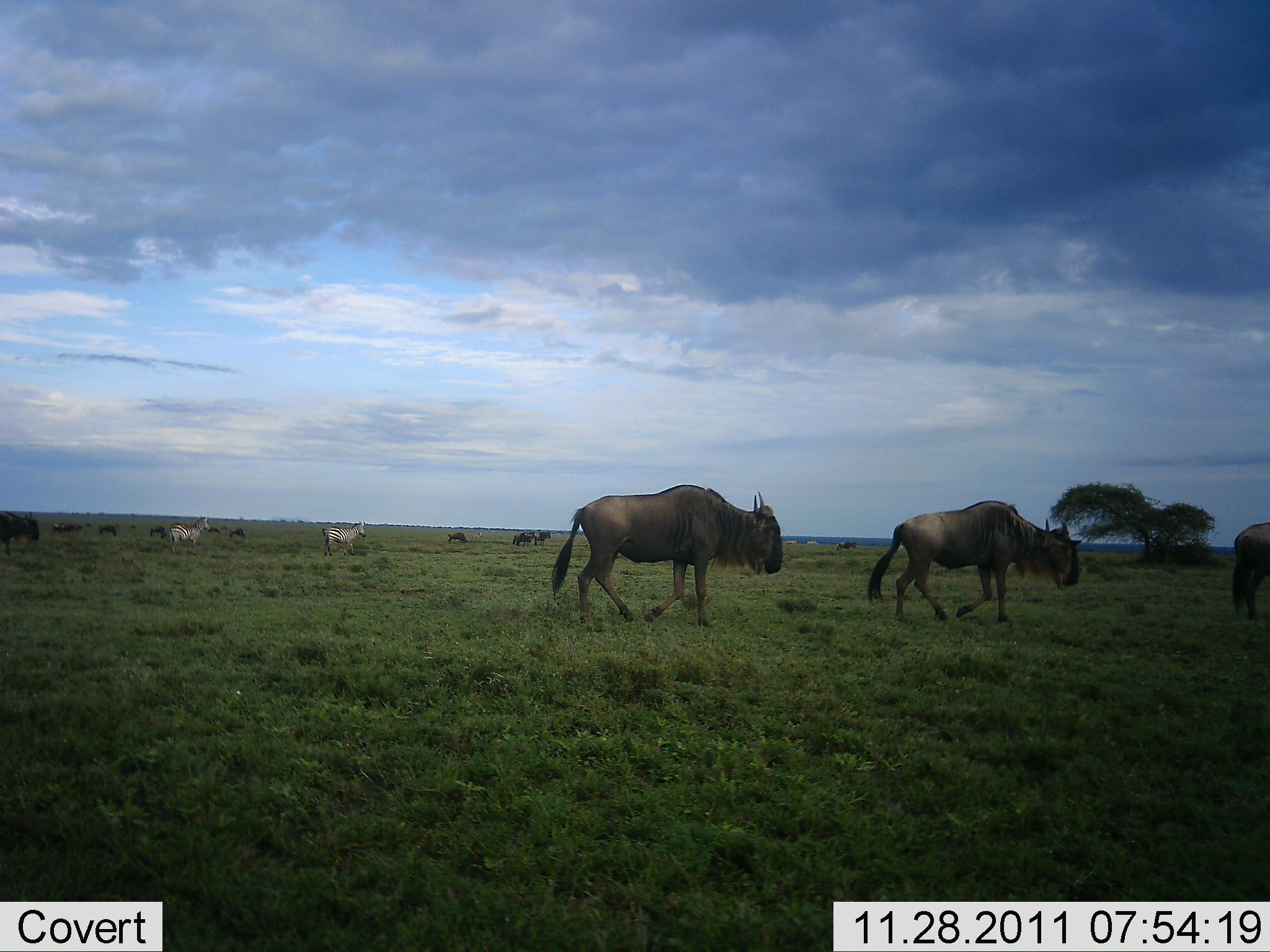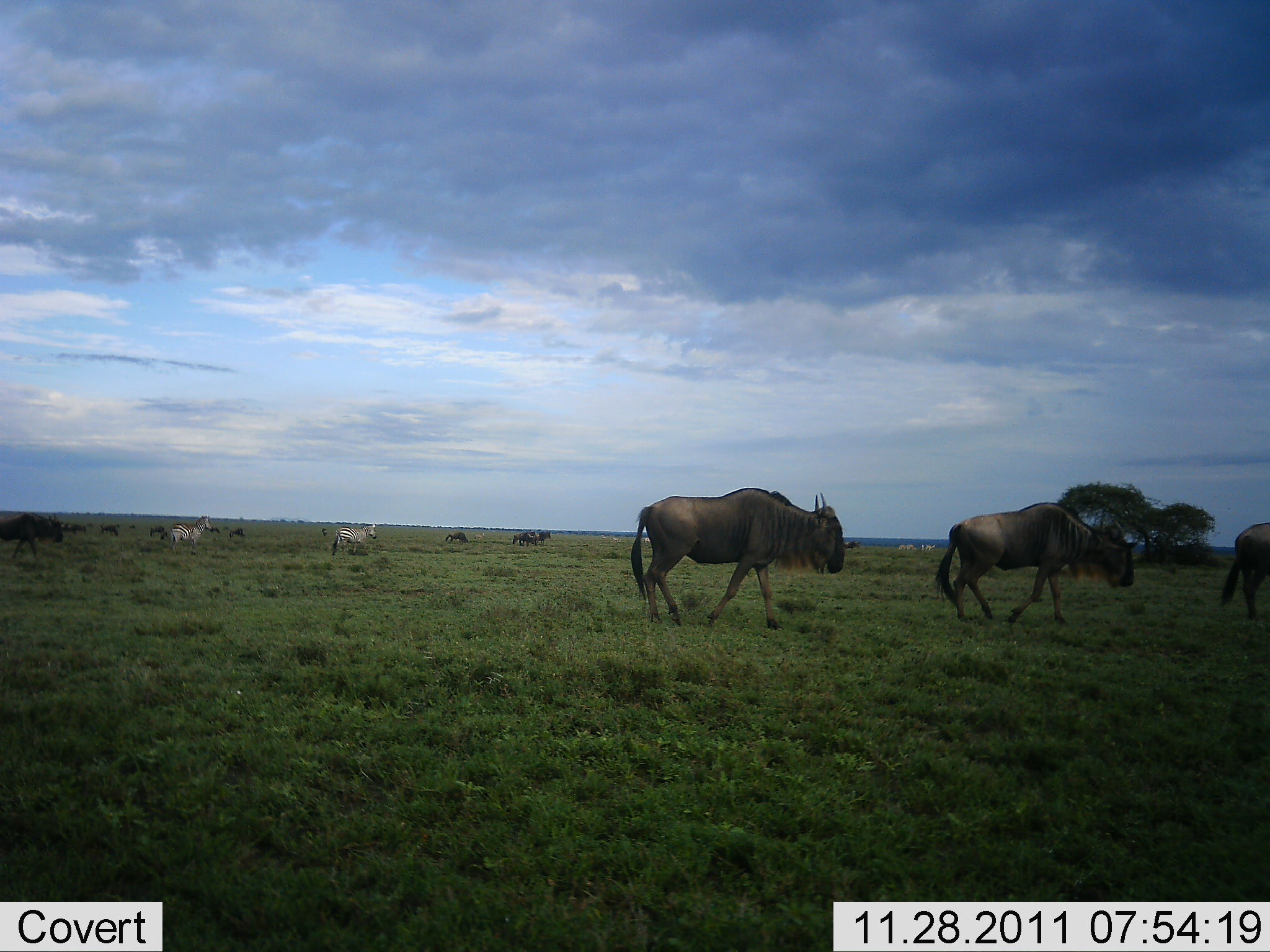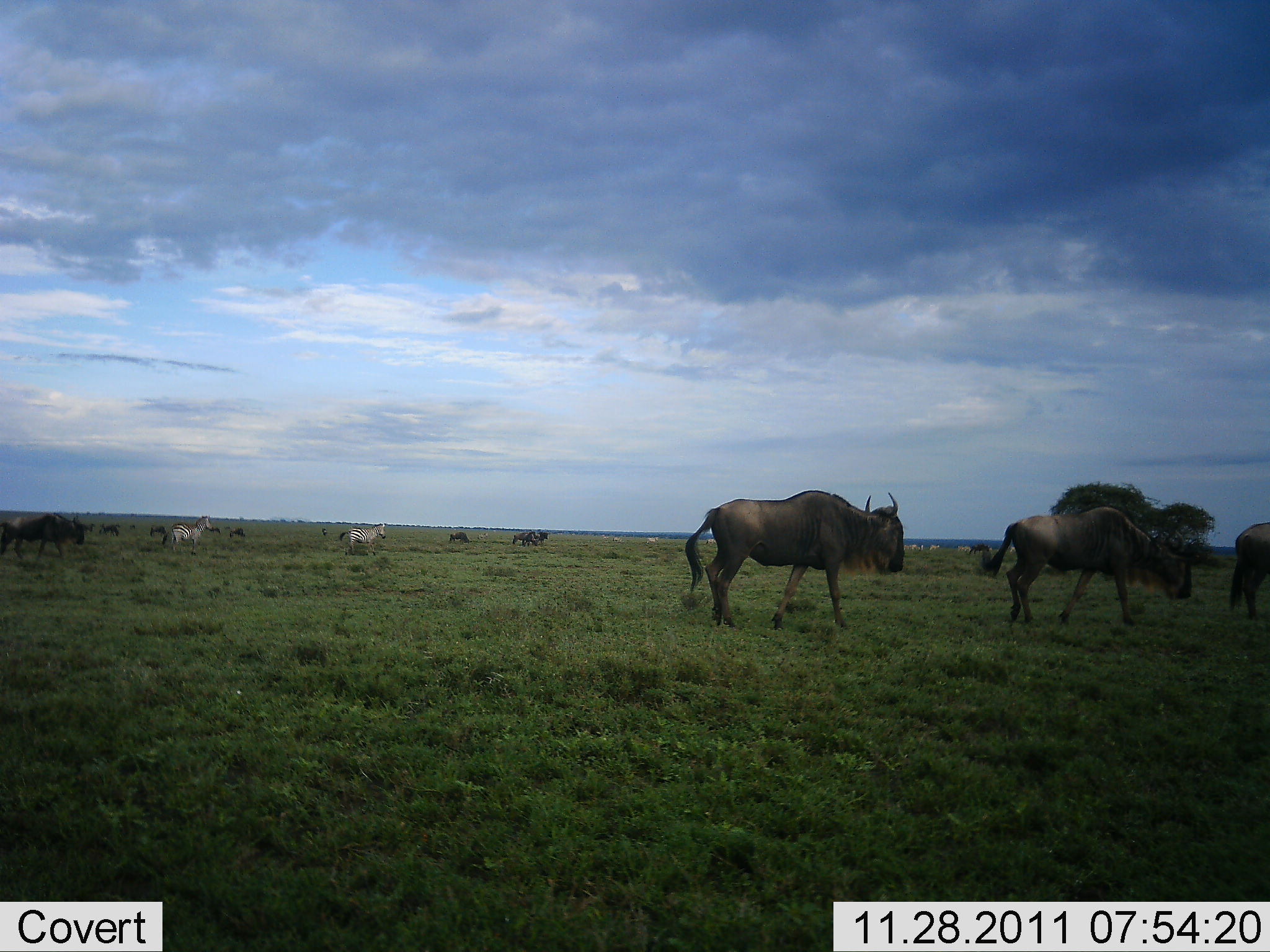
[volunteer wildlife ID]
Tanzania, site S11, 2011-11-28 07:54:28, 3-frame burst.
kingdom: Animalia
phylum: Chordata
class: Mammalia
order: Artiodactyla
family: Bovidae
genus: Connochaetes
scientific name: Connochaetes taurinus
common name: blue wildebeest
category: wildebeest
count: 11-50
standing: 17%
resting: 0%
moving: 100%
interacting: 0%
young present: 0%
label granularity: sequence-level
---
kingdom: Animalia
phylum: Chordata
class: Mammalia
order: Perissodactyla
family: Equidae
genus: Equus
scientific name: Equus quagga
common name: plains zebra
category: zebra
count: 2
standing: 10%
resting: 0%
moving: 90%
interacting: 0%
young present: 0%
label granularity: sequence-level